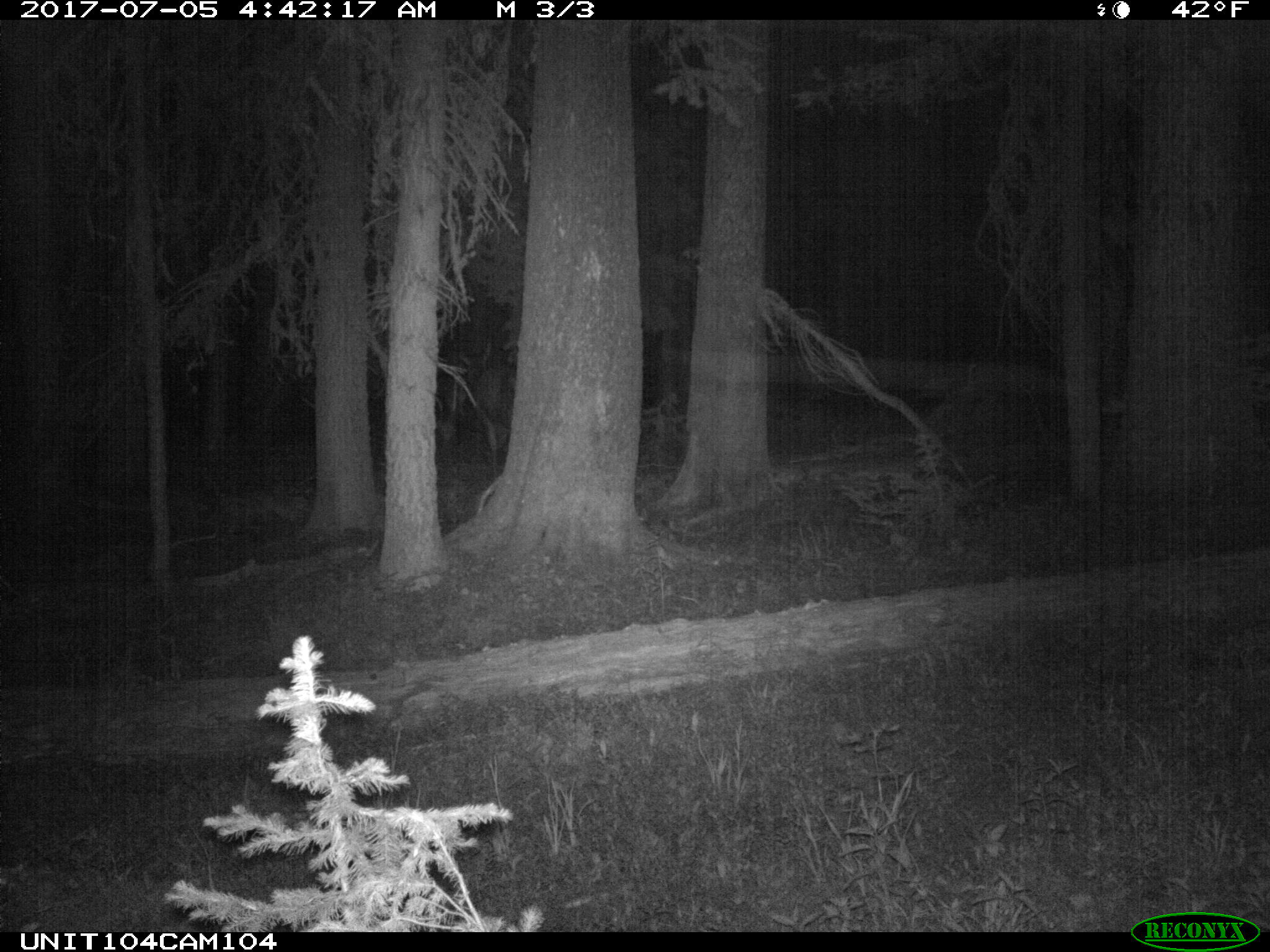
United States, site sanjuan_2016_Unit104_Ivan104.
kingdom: Animalia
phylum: Chordata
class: Mammalia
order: Artiodactyla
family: Cervidae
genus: Cervus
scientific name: Cervus elaphus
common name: red deer